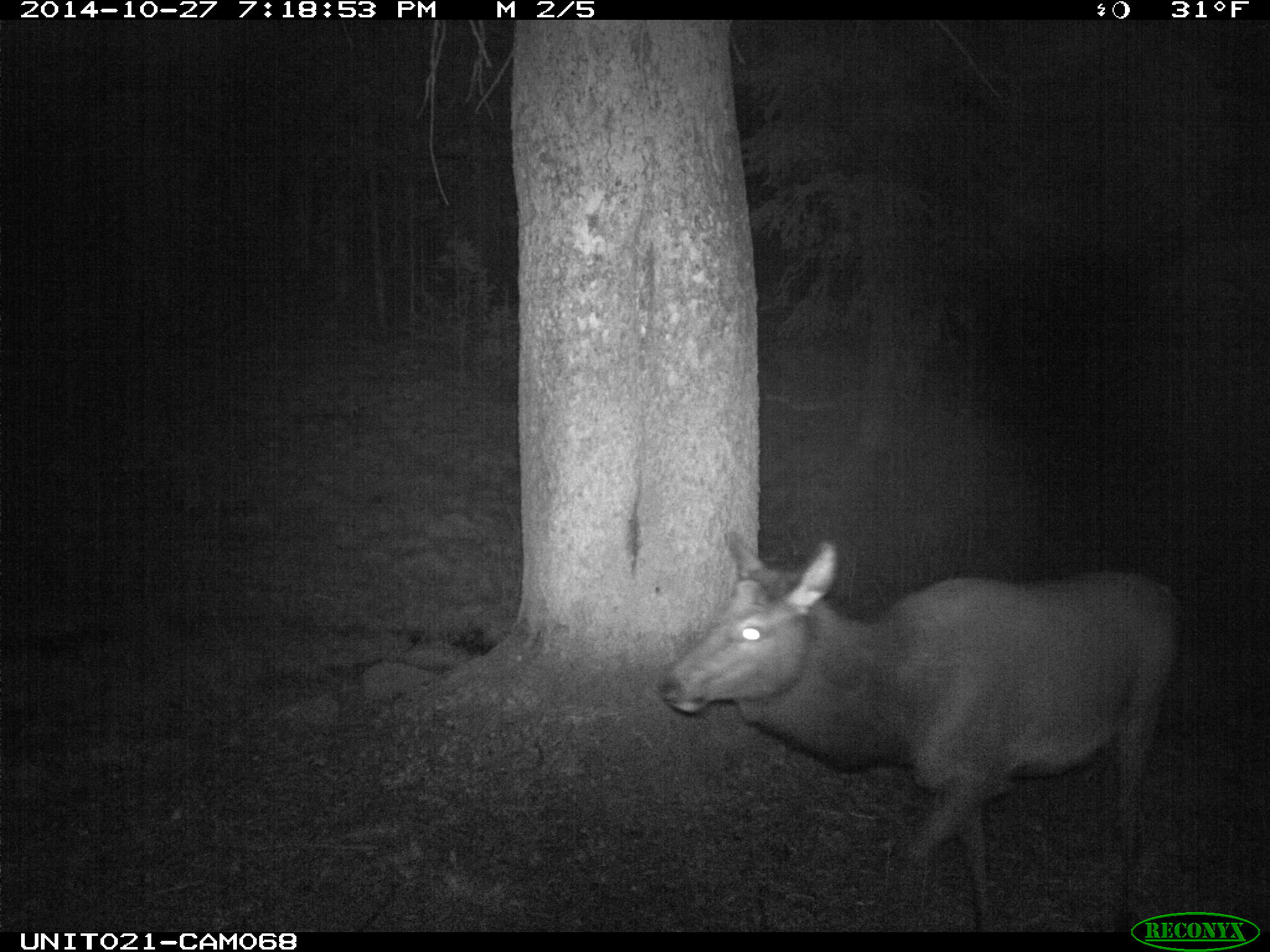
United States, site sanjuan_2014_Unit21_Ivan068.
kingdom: Animalia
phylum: Chordata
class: Mammalia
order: Artiodactyla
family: Cervidae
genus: Cervus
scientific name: Cervus elaphus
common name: red deer